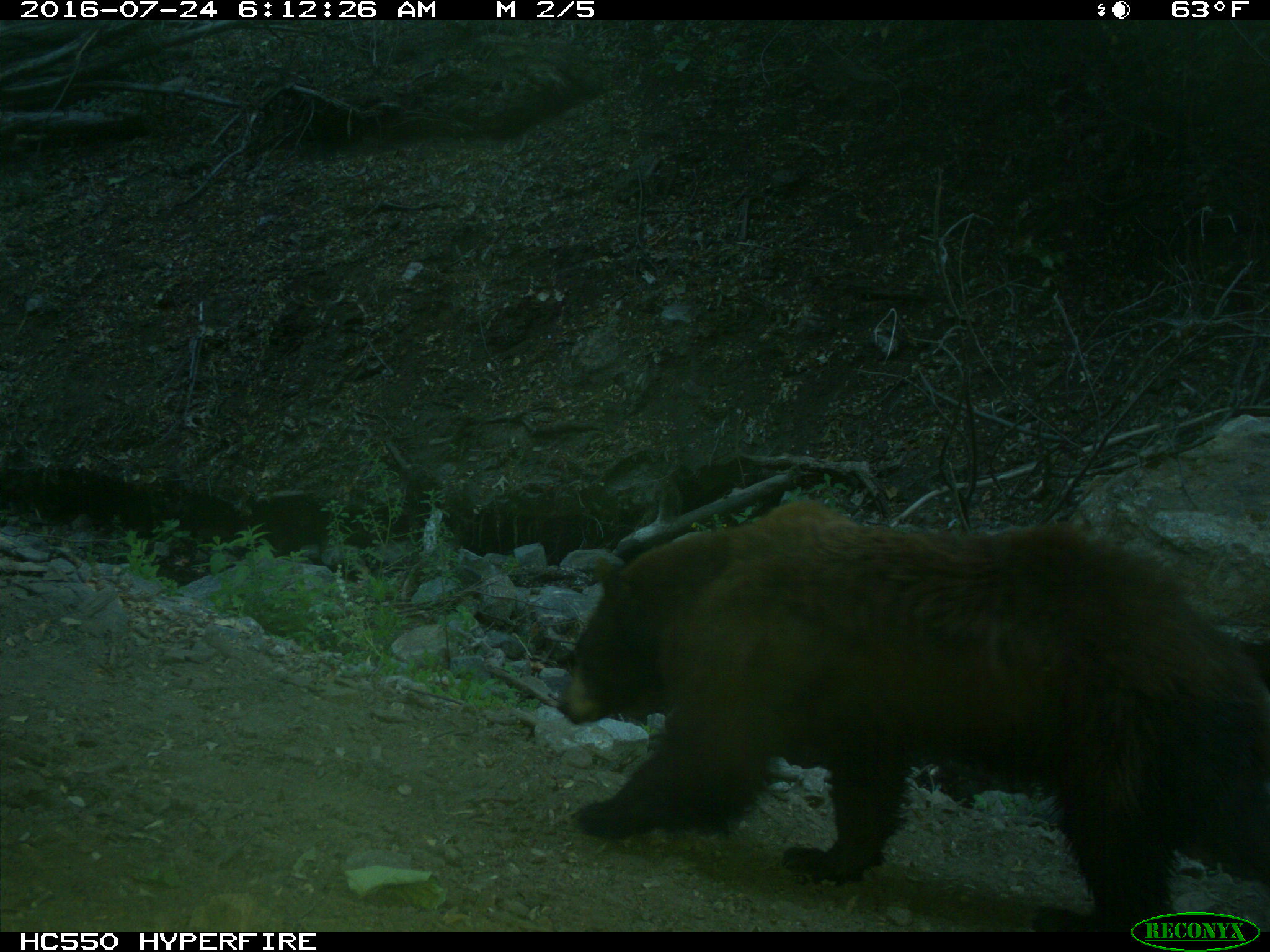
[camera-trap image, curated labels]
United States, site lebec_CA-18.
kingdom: Animalia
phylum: Chordata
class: Mammalia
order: Carnivora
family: Ursidae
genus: Ursus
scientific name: Ursus americanus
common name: american black bear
Ursus americanus (american black bear).